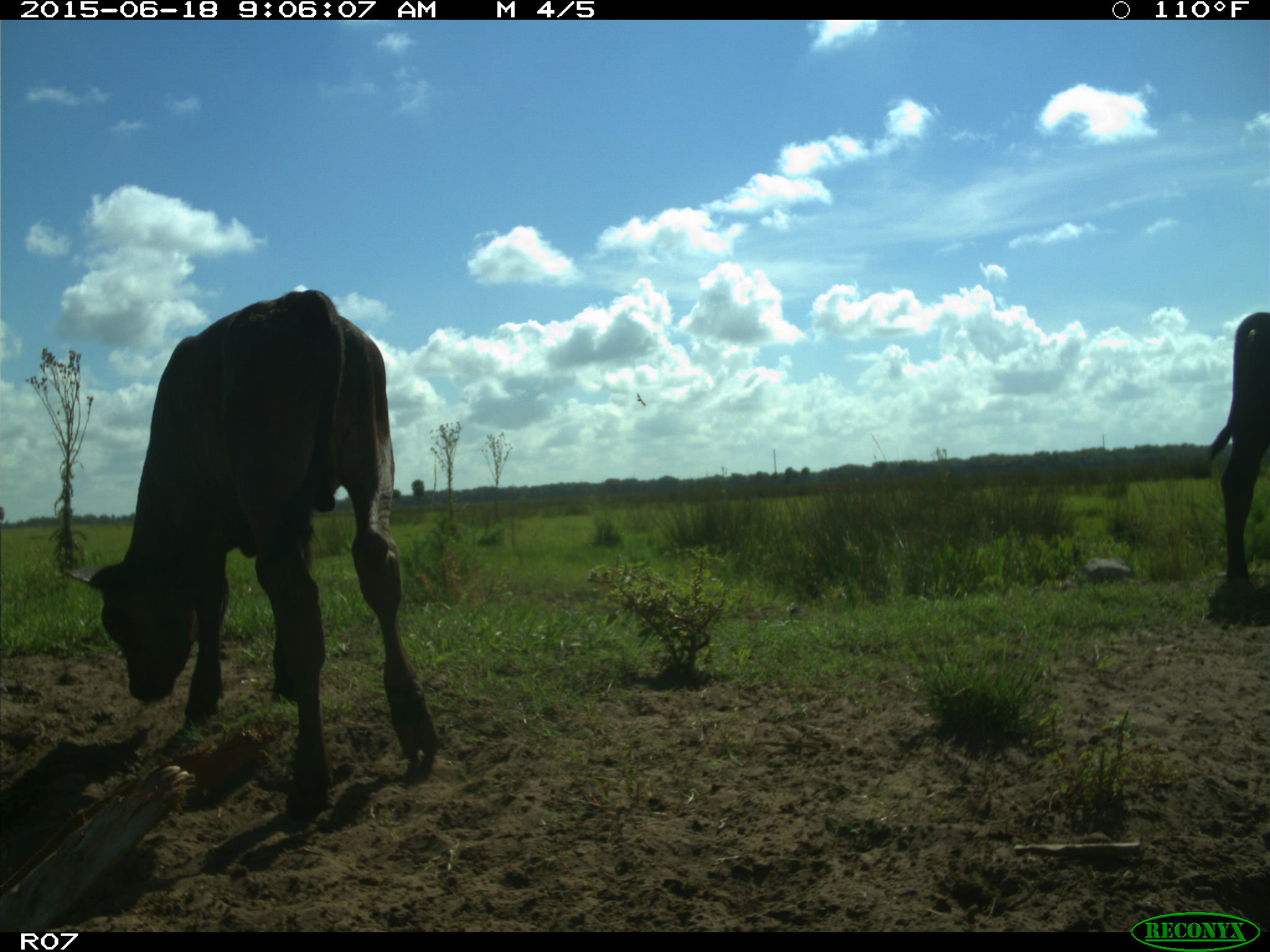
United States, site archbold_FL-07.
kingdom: Animalia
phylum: Chordata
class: Mammalia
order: Artiodactyla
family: Bovidae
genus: Bos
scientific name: Bos taurus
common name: domestic cow